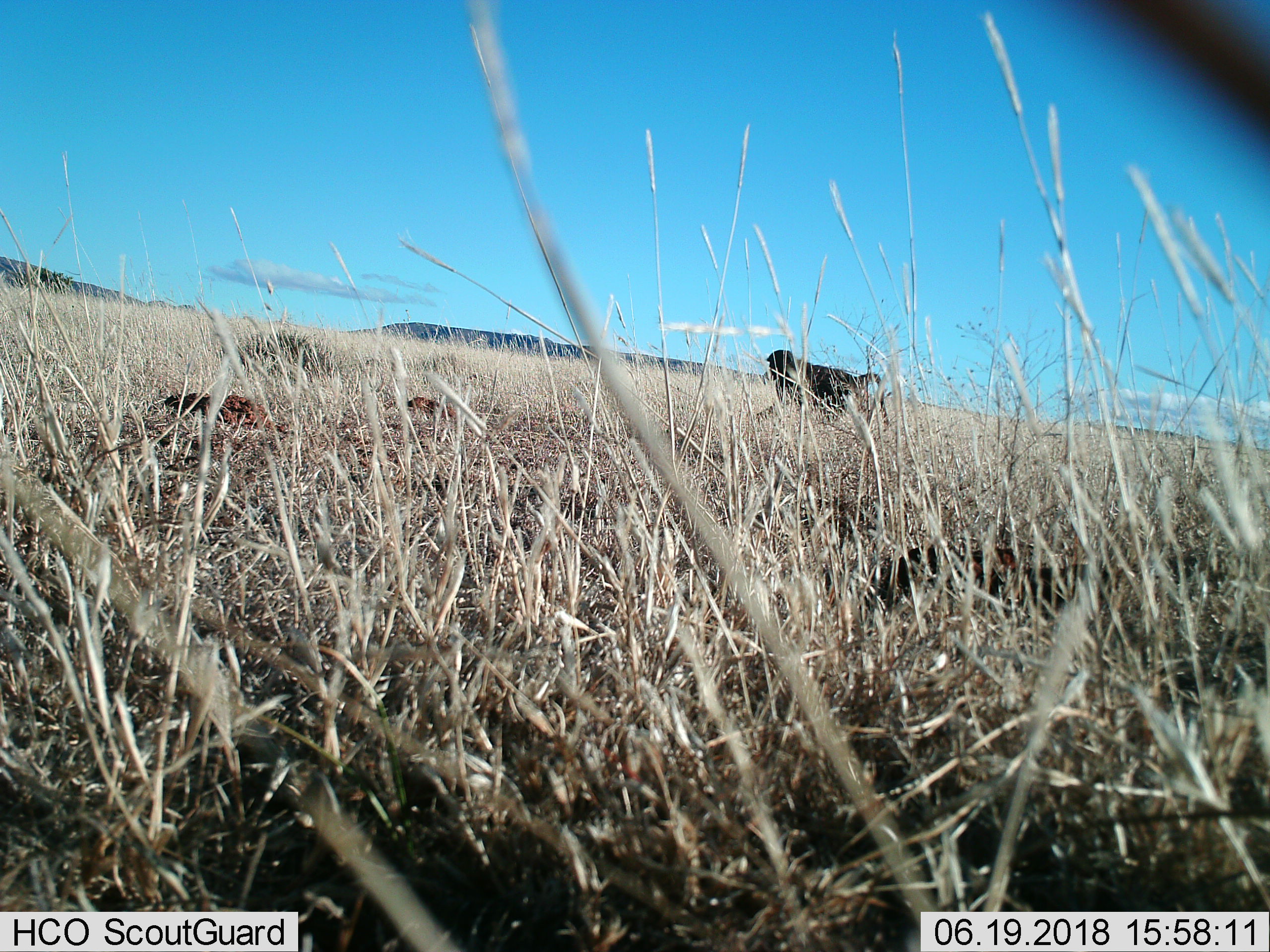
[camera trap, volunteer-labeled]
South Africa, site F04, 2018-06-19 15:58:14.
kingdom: Animalia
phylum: Chordata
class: Mammalia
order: Primates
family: Cercopithecidae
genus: Papio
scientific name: Papio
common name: baboon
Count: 1.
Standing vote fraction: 0%.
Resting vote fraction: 0%.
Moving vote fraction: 100%.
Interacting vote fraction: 0%.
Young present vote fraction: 0%.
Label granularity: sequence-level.